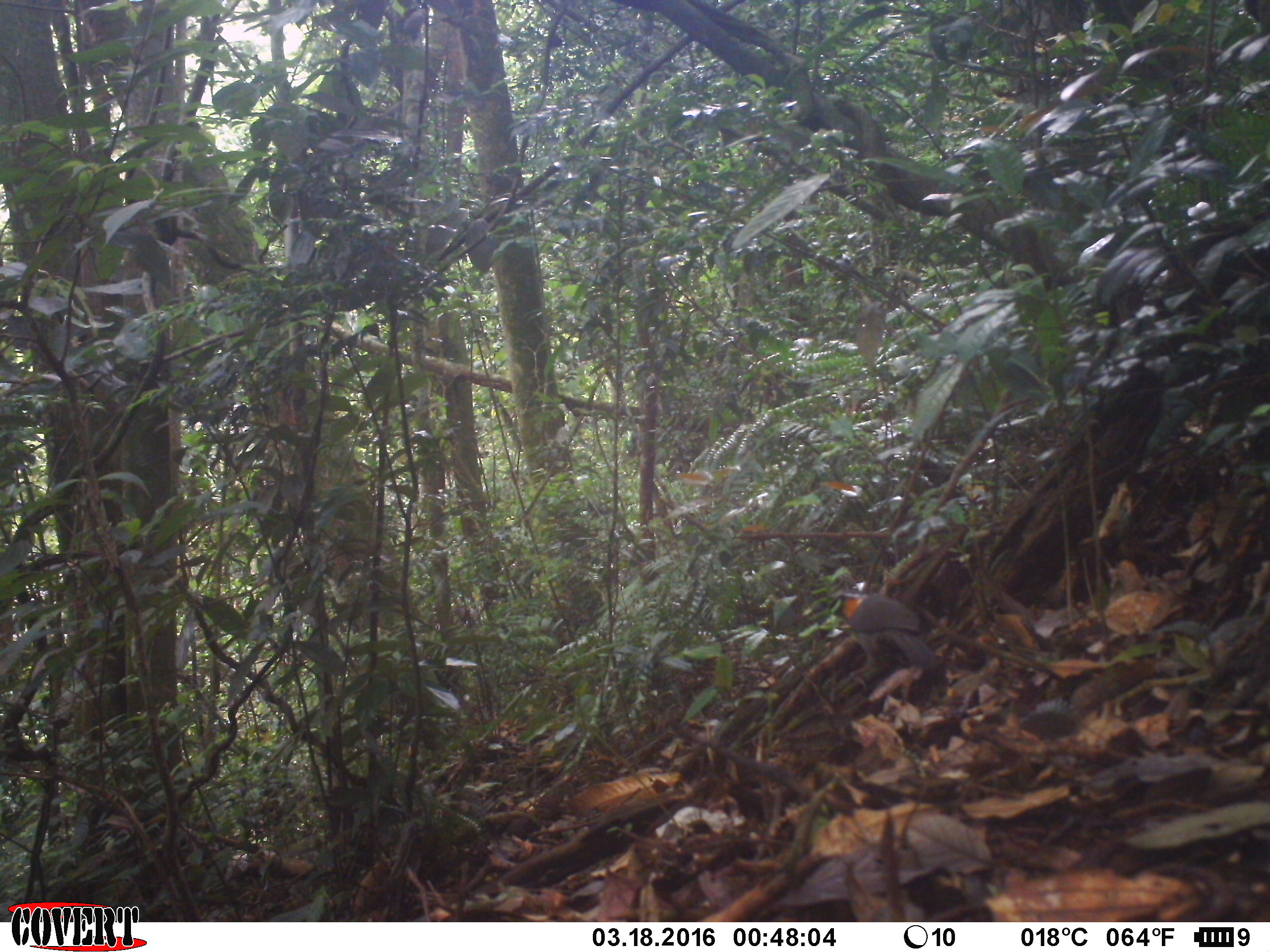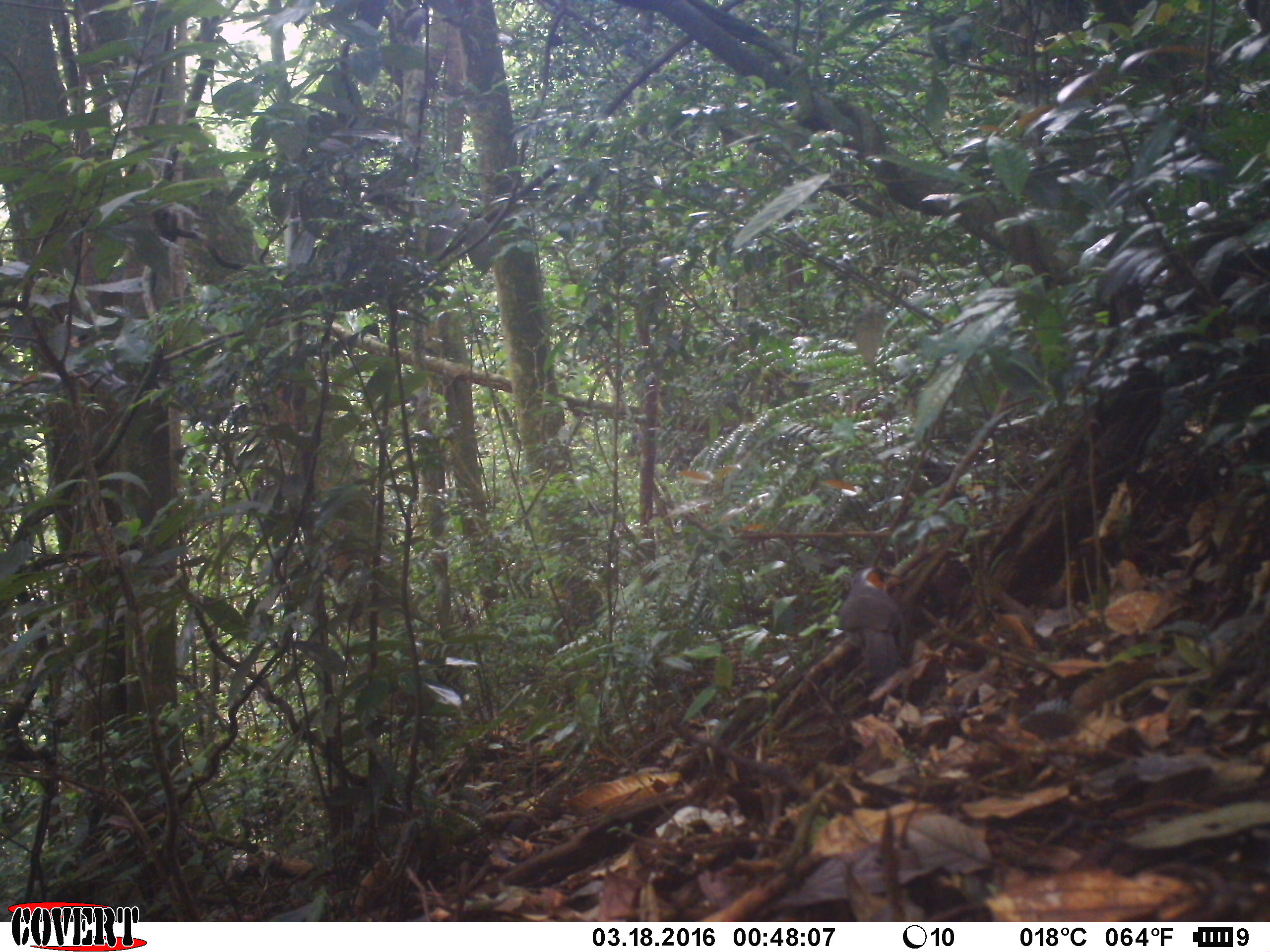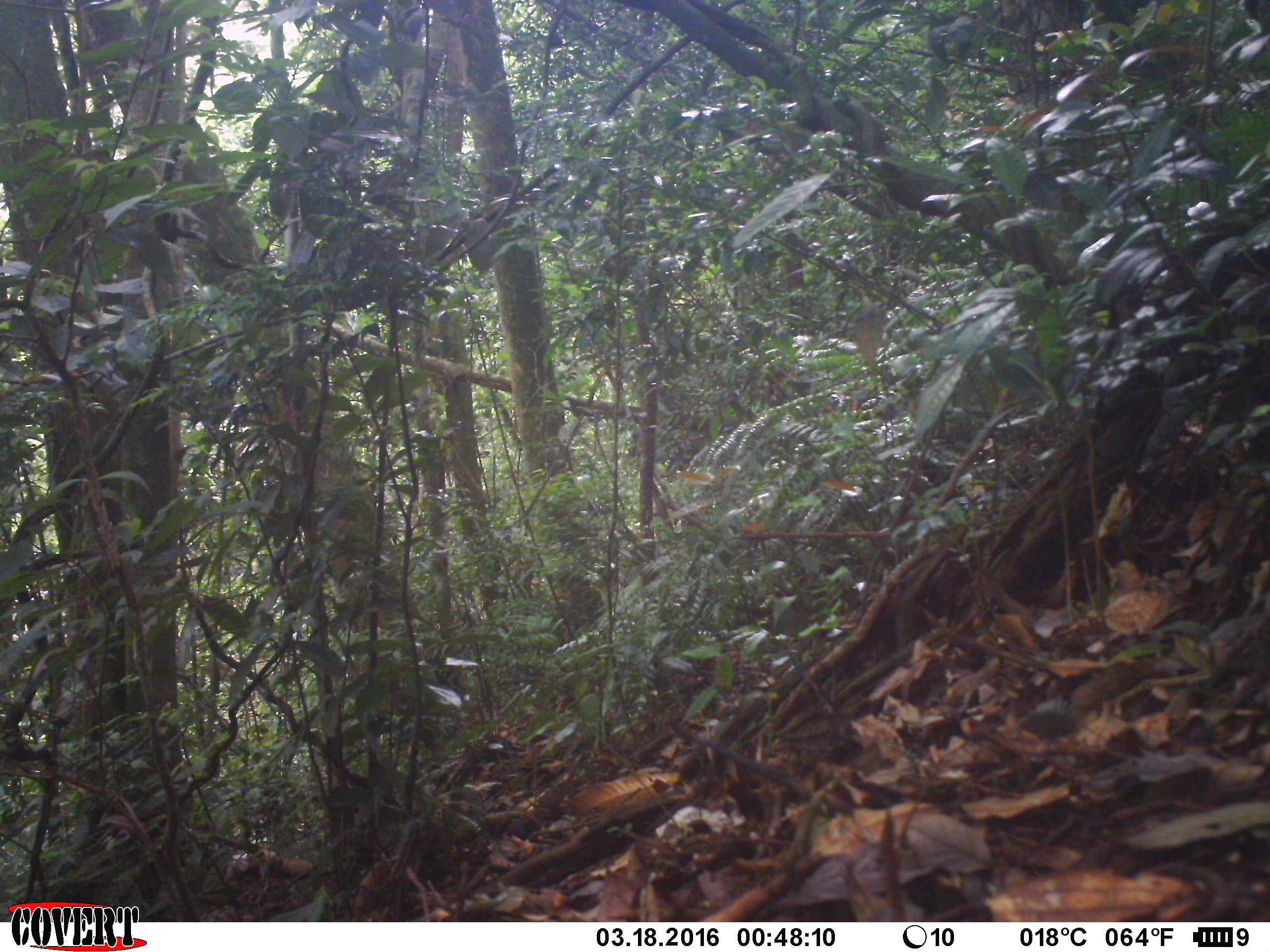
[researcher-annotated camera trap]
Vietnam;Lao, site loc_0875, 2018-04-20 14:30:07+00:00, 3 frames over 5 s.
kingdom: Animalia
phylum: Chordata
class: Aves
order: Passeriformes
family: Leiothrichidae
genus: Garrulax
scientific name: Garrulax castanotis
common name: rufous-cheeked laughingthrush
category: rufous cheeked laughingthrush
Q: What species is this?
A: Rufous cheeked laughingthrush (rufous-cheeked laughingthrush) (Garrulax castanotis).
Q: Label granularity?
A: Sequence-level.